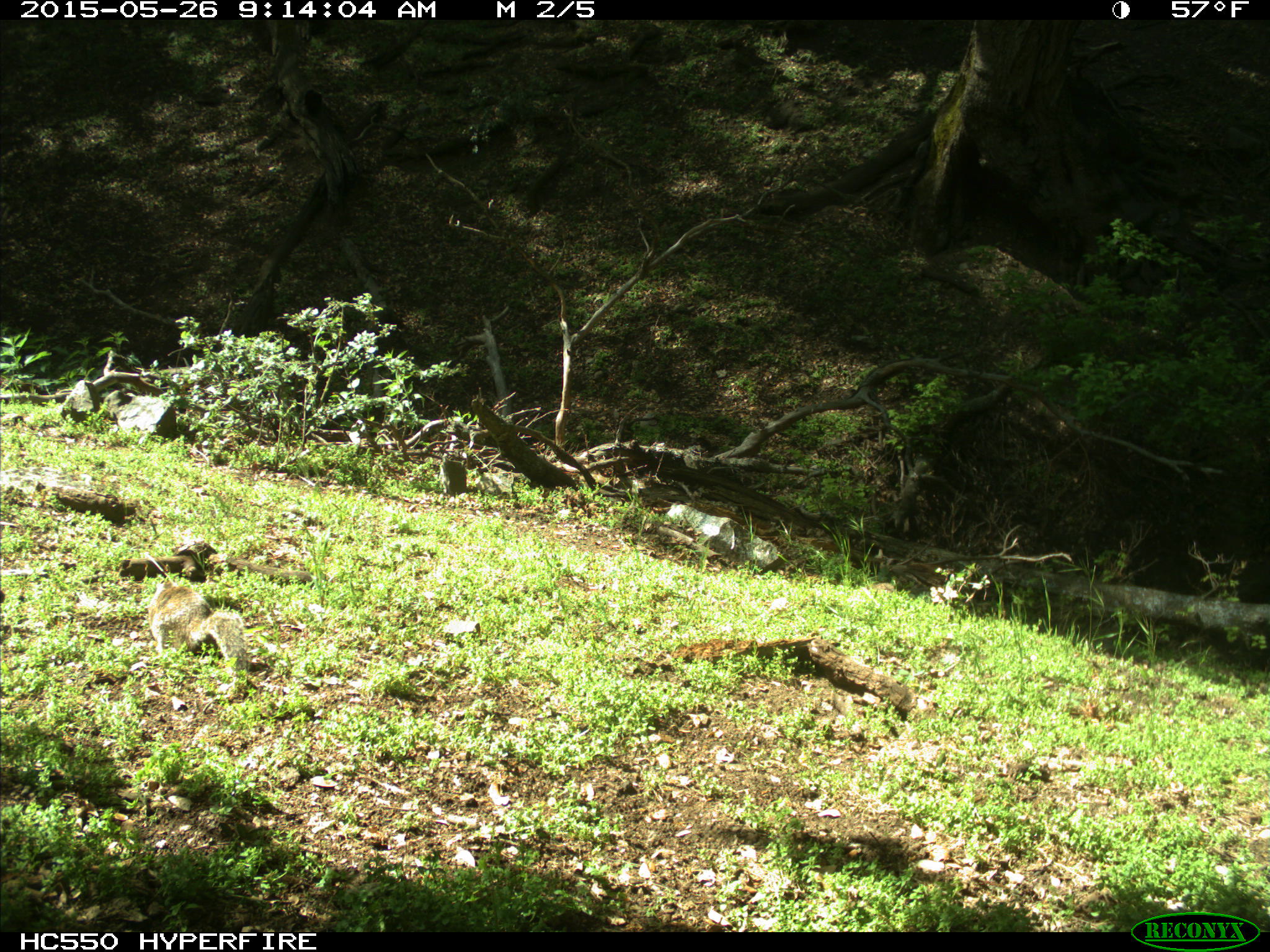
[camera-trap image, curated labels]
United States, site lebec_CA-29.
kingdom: Animalia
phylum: Chordata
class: Mammalia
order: Rodentia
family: Sciuridae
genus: Otospermophilus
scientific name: Otospermophilus beecheyi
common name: california ground squirrel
Otospermophilus beecheyi (california ground squirrel).